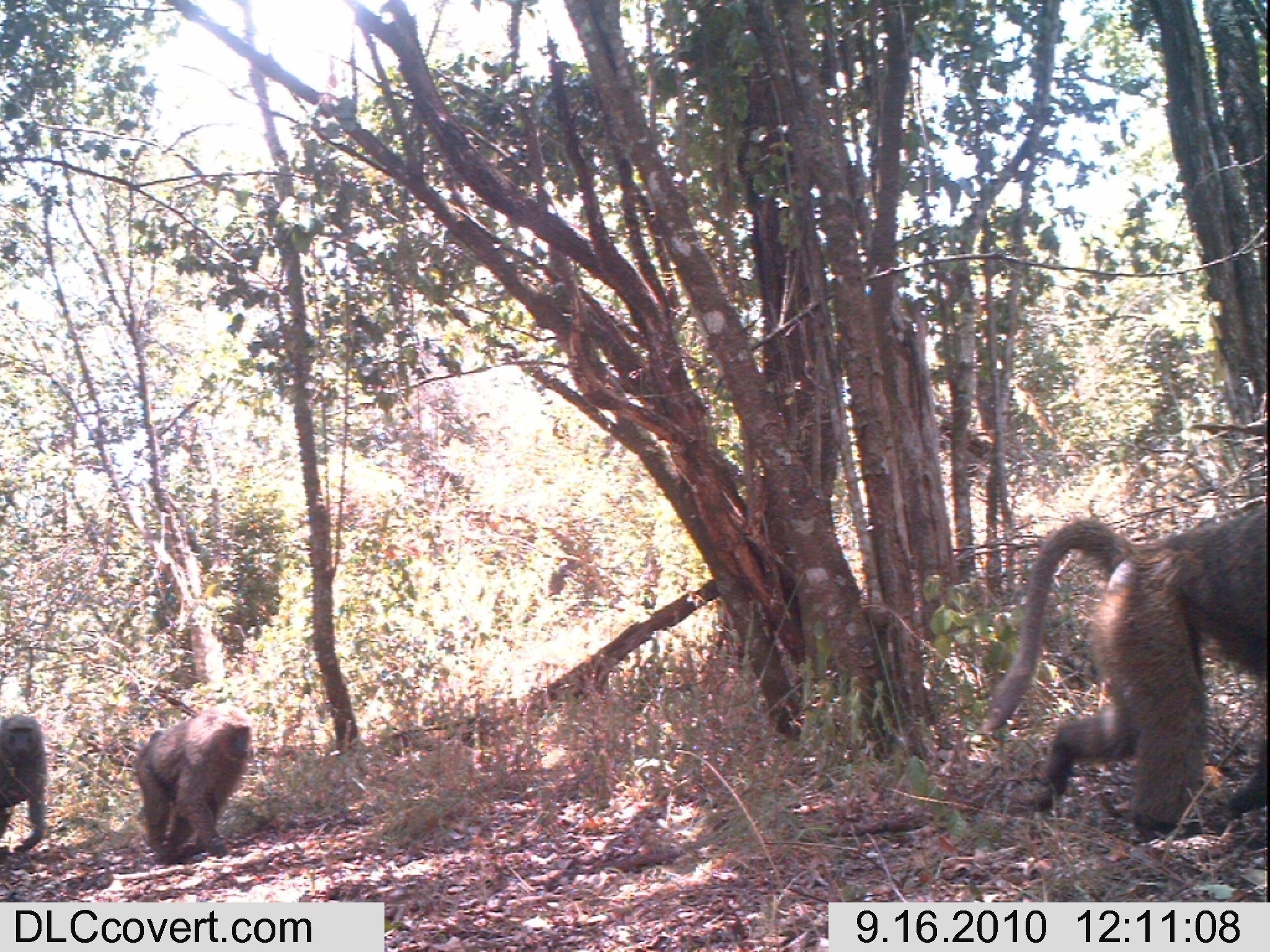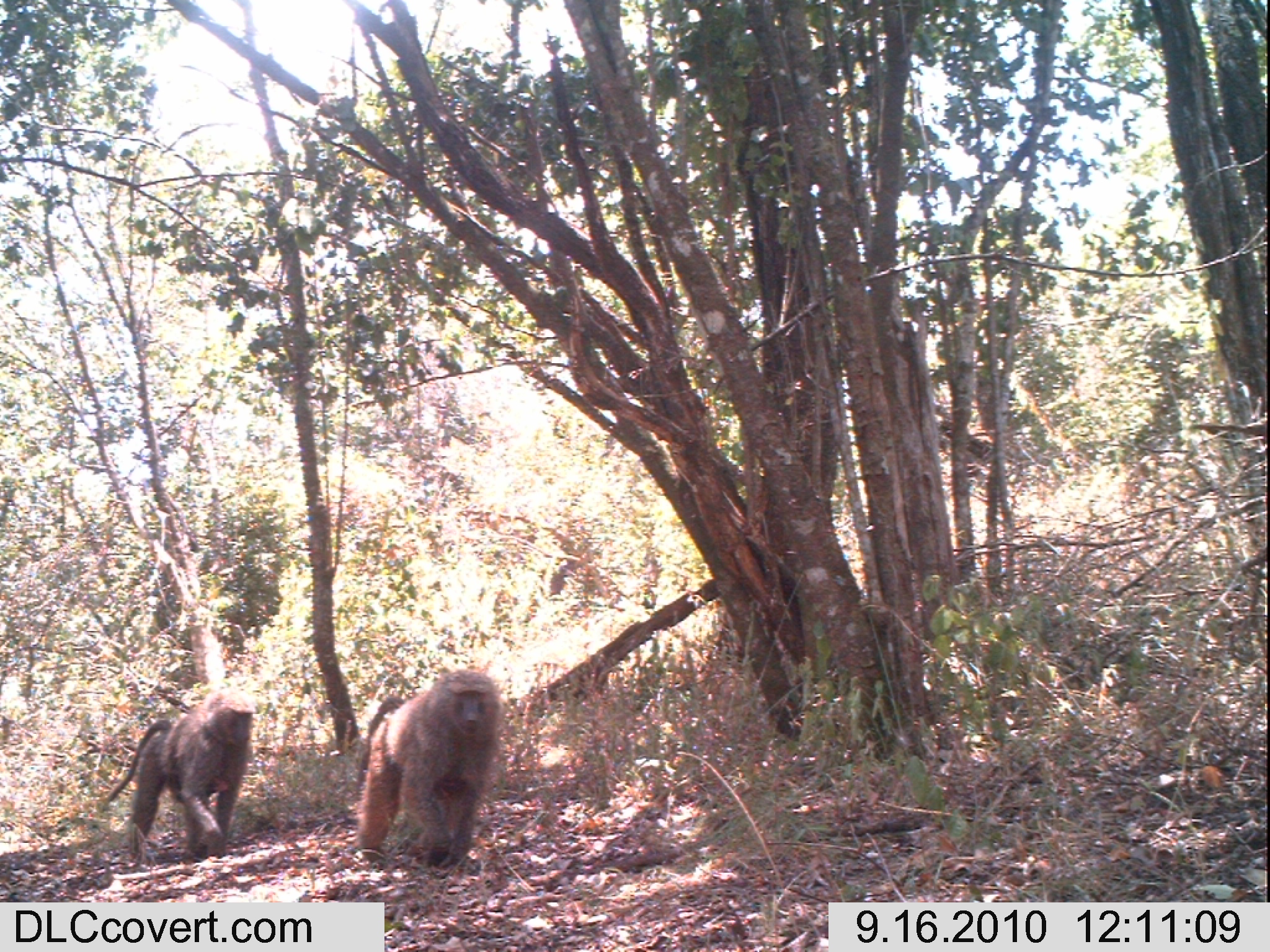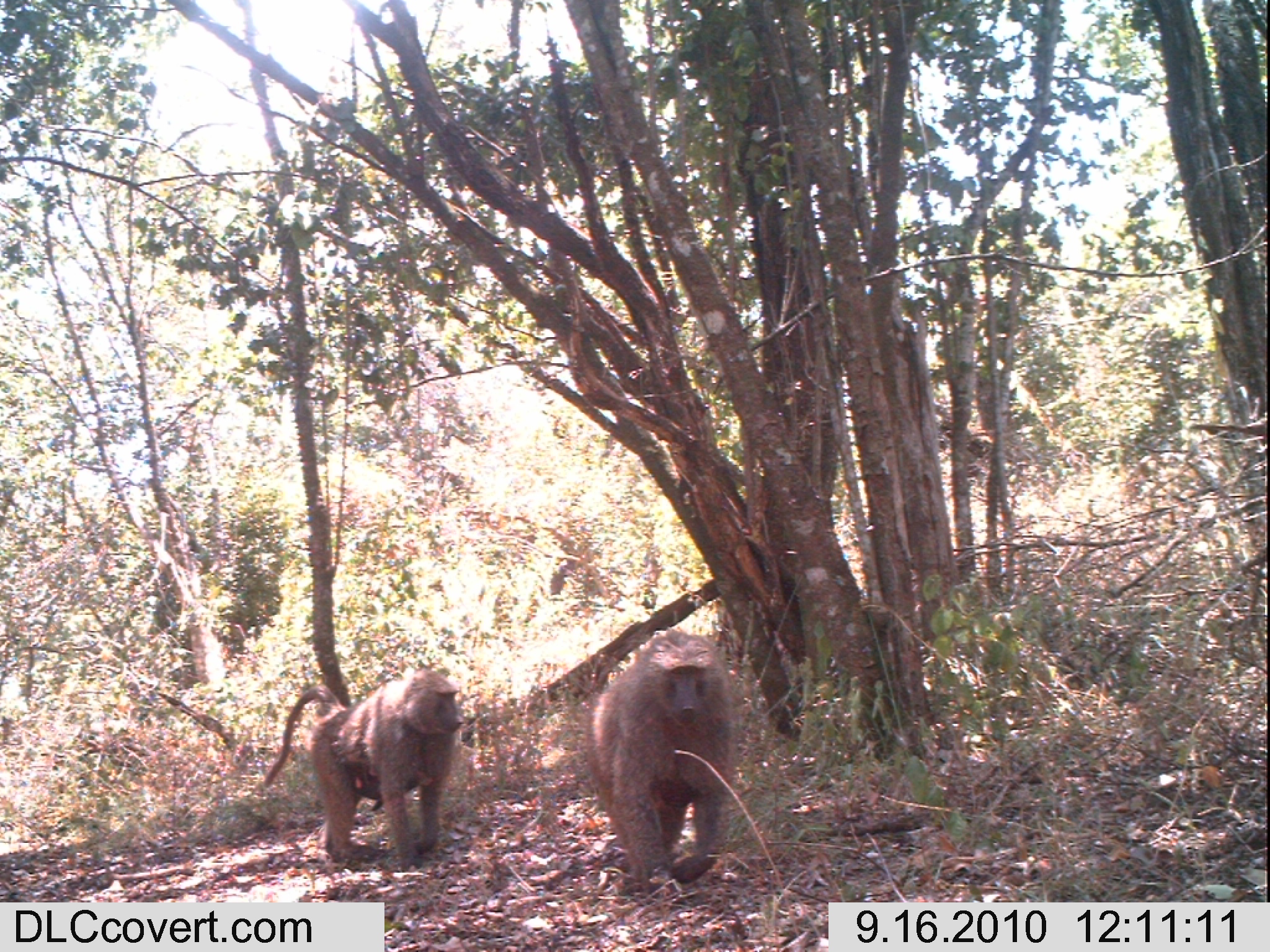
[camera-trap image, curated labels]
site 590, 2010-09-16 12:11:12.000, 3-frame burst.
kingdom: Animalia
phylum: Chordata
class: Mammalia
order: Primates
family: Cercopithecidae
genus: Papio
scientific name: Papio anubis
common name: olive baboon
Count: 3.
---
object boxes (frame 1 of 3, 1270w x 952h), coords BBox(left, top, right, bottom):
papio anubis: BBox(980, 495, 1267, 842); BBox(133, 703, 255, 864); BBox(0, 713, 47, 851)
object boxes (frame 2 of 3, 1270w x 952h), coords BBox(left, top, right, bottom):
papio anubis: BBox(351, 667, 504, 876); BBox(105, 689, 257, 858)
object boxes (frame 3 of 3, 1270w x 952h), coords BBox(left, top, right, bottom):
papio anubis: BBox(262, 665, 466, 875); BBox(582, 626, 742, 891)